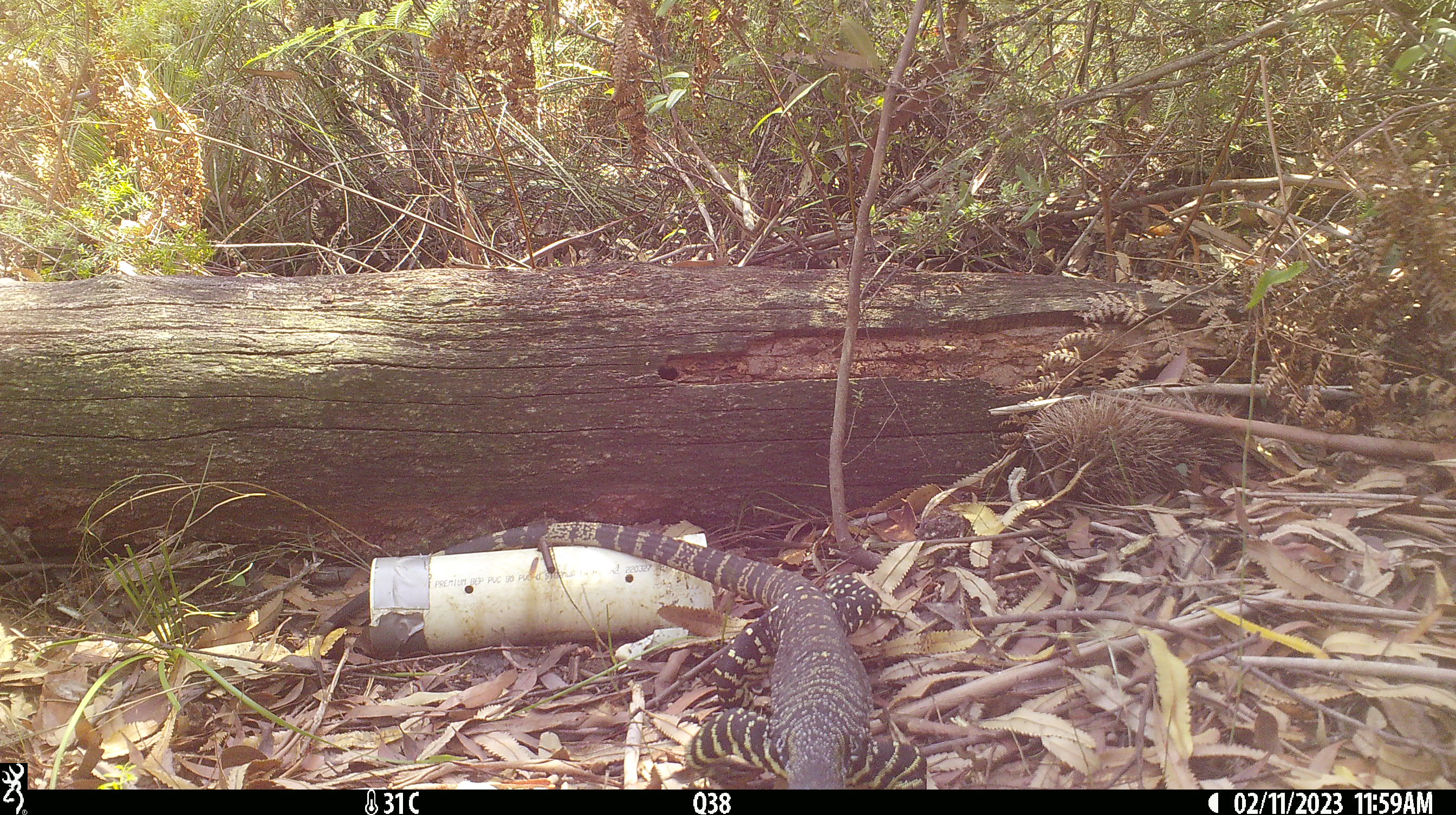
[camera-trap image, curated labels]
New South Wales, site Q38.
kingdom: Animalia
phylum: Chordata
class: Reptilia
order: Squamata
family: Varanidae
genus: Varanus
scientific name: Varanus varius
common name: lace monitor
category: goanna